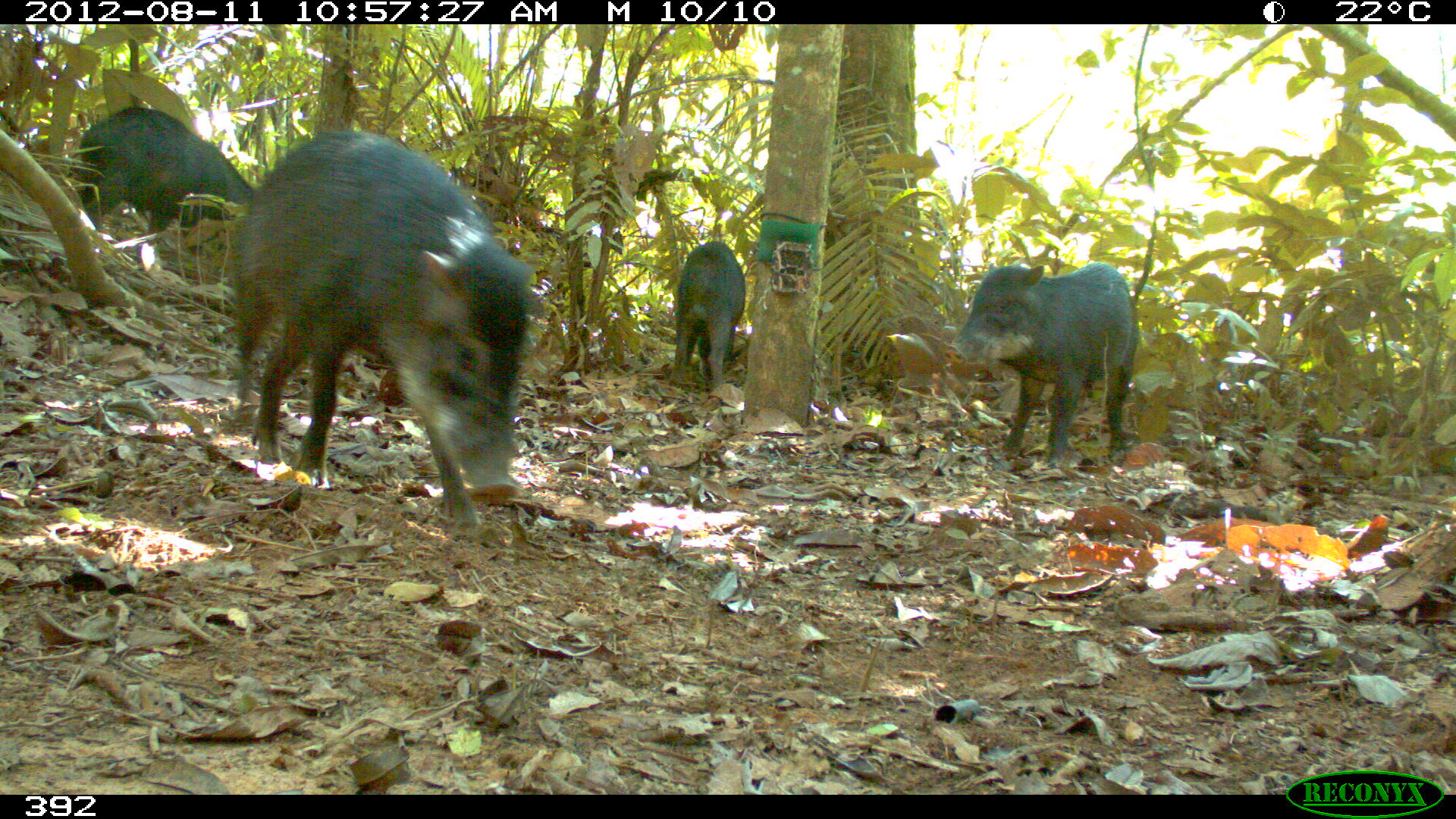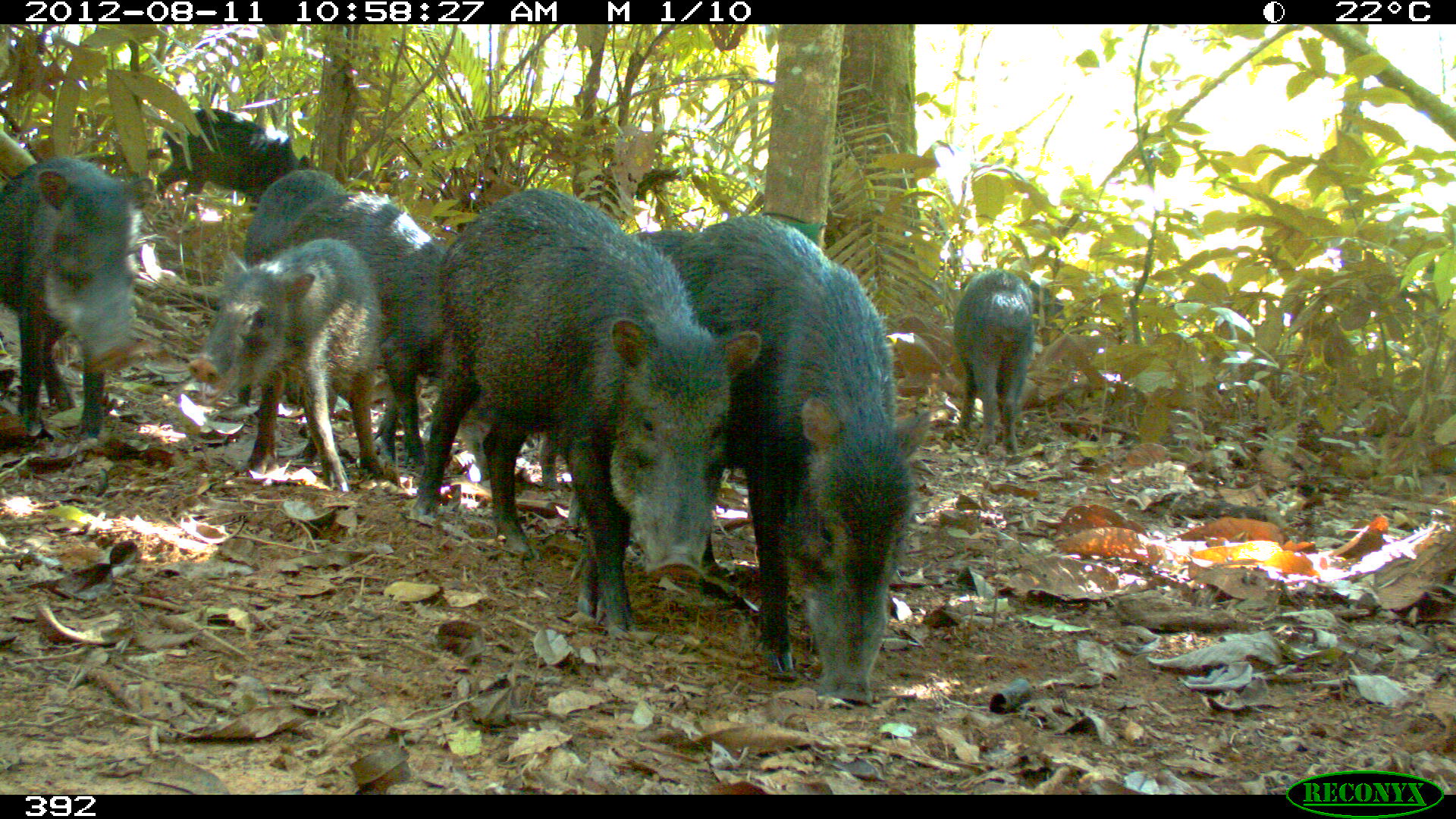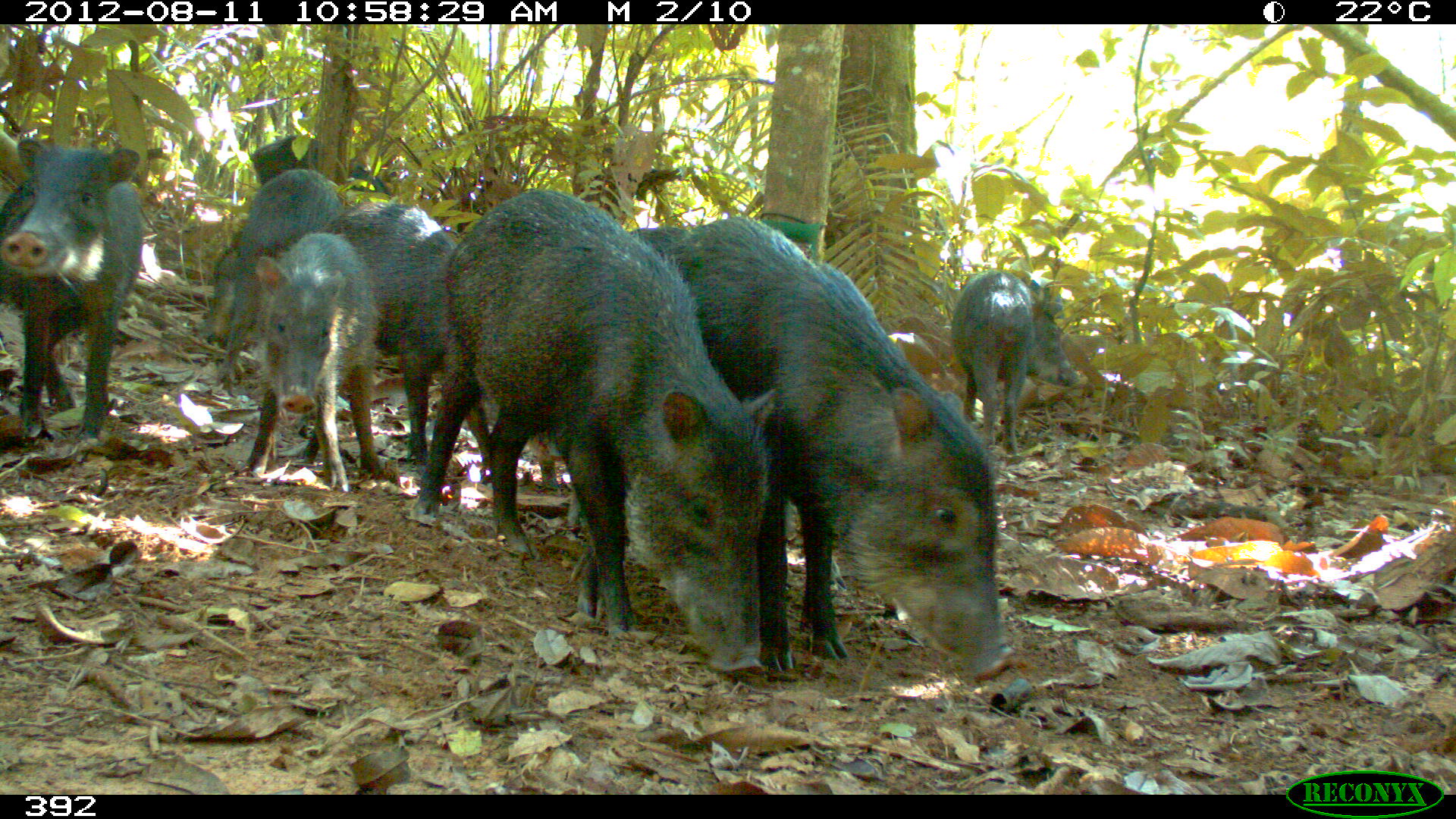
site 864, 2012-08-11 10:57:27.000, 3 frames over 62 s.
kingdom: Animalia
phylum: Chordata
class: Mammalia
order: Artiodactyla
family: Tayassuidae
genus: Tayassu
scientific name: Tayassu pecari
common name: white-lipped peccary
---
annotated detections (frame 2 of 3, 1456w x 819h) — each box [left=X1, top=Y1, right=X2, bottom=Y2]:
tayassu pecari: [left=411, top=190, right=763, bottom=637]; [left=661, top=215, right=931, bottom=703]; [left=244, top=198, right=451, bottom=468]; [left=182, top=238, right=381, bottom=492]; [left=0, top=157, right=155, bottom=440]; [left=230, top=168, right=356, bottom=423]; [left=954, top=265, right=1065, bottom=455]; [left=154, top=109, right=314, bottom=210]; [left=629, top=228, right=692, bottom=254]